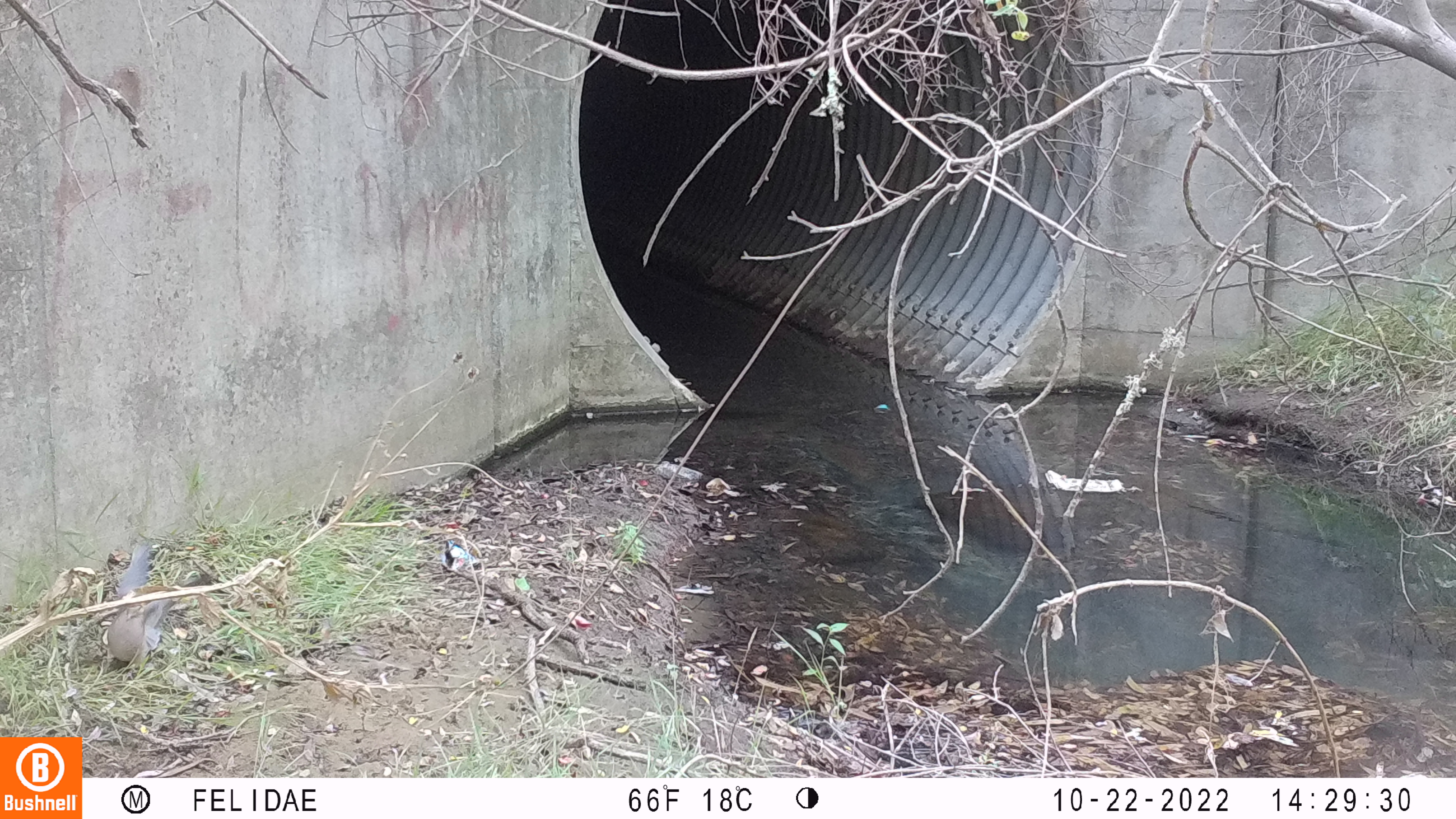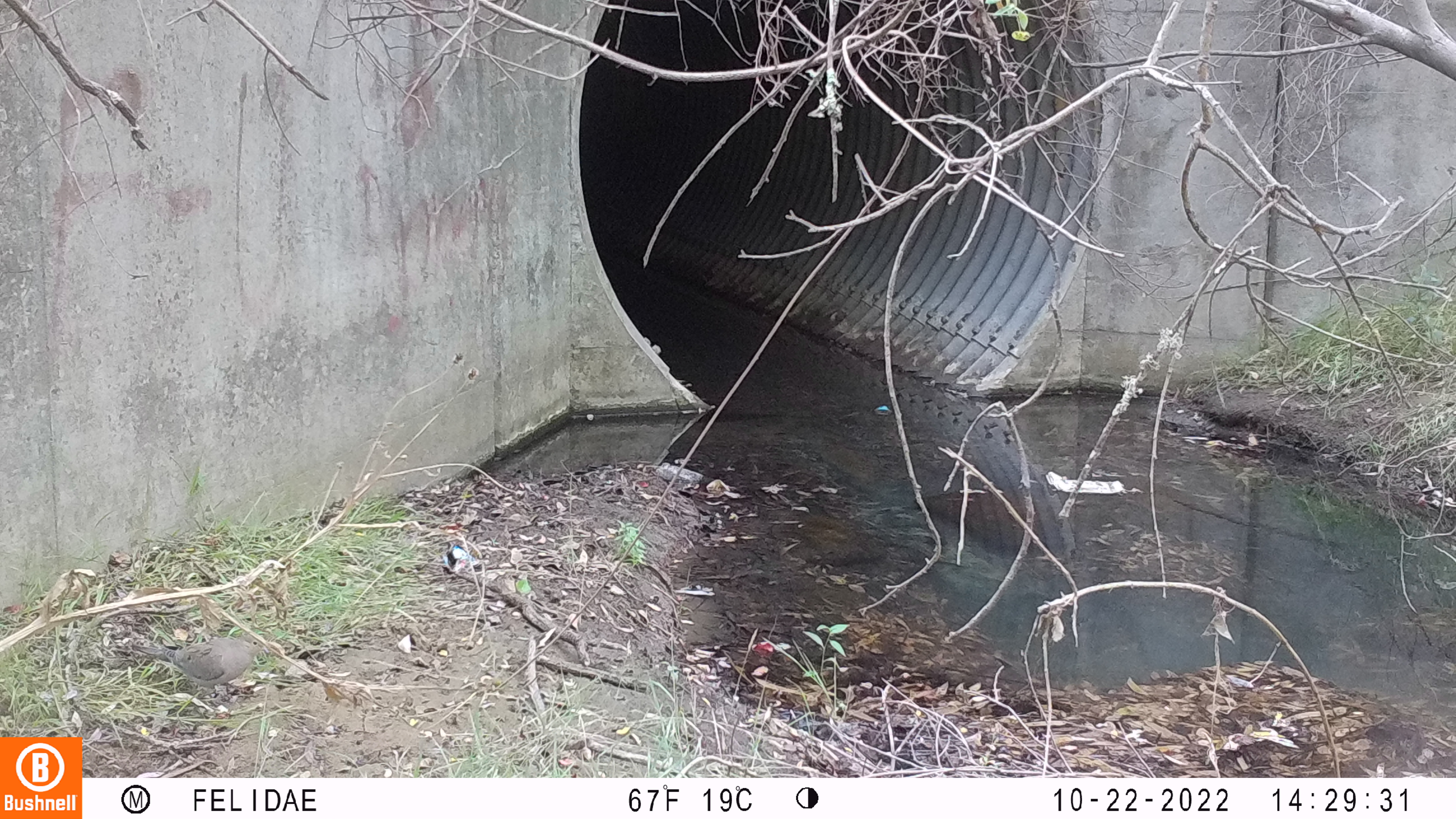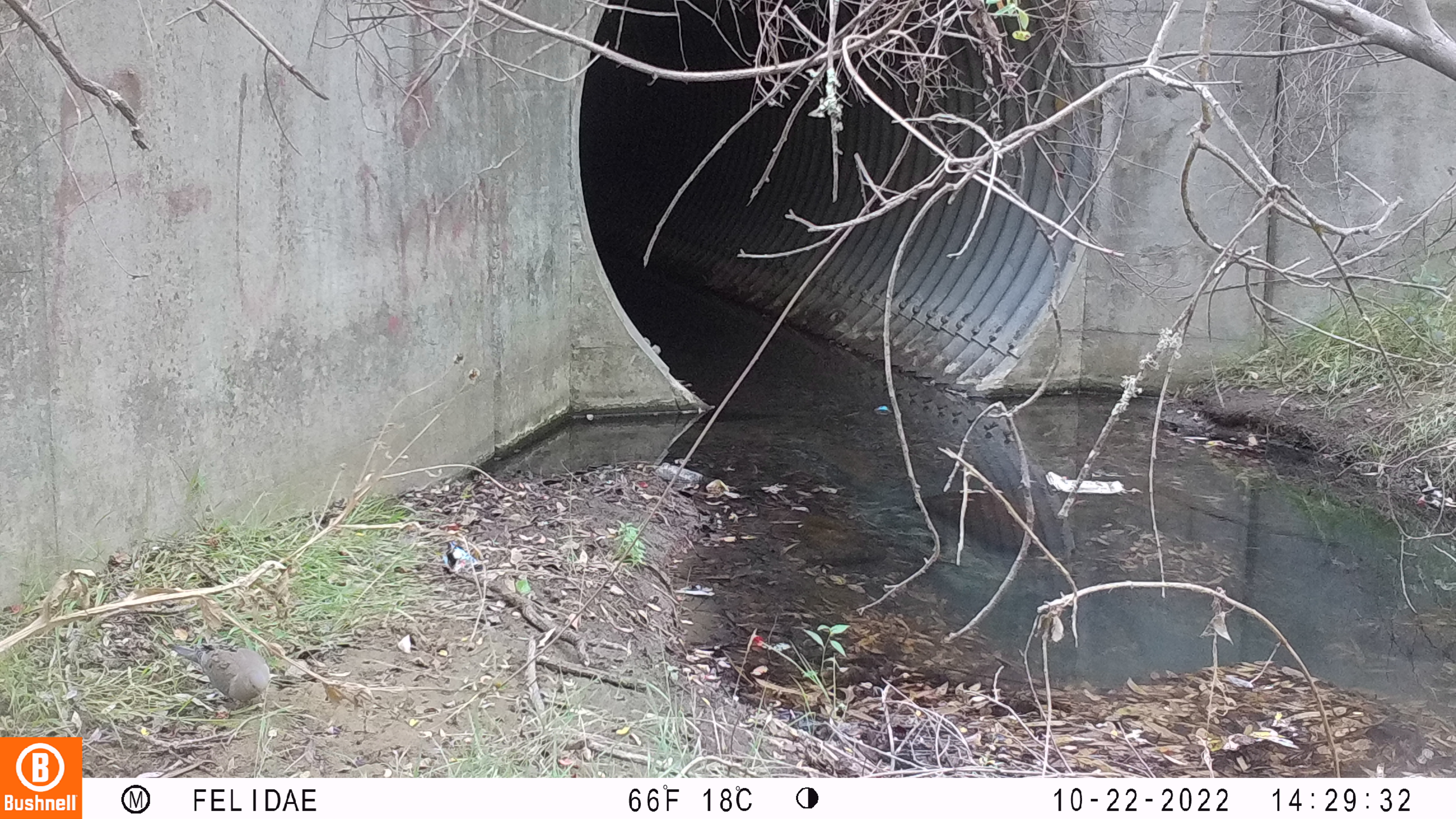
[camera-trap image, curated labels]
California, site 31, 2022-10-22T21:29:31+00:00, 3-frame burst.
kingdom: Animalia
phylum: Chordata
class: Aves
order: Columbiformes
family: Columbidae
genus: Zenaida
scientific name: Zenaida macroura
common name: mourning dove